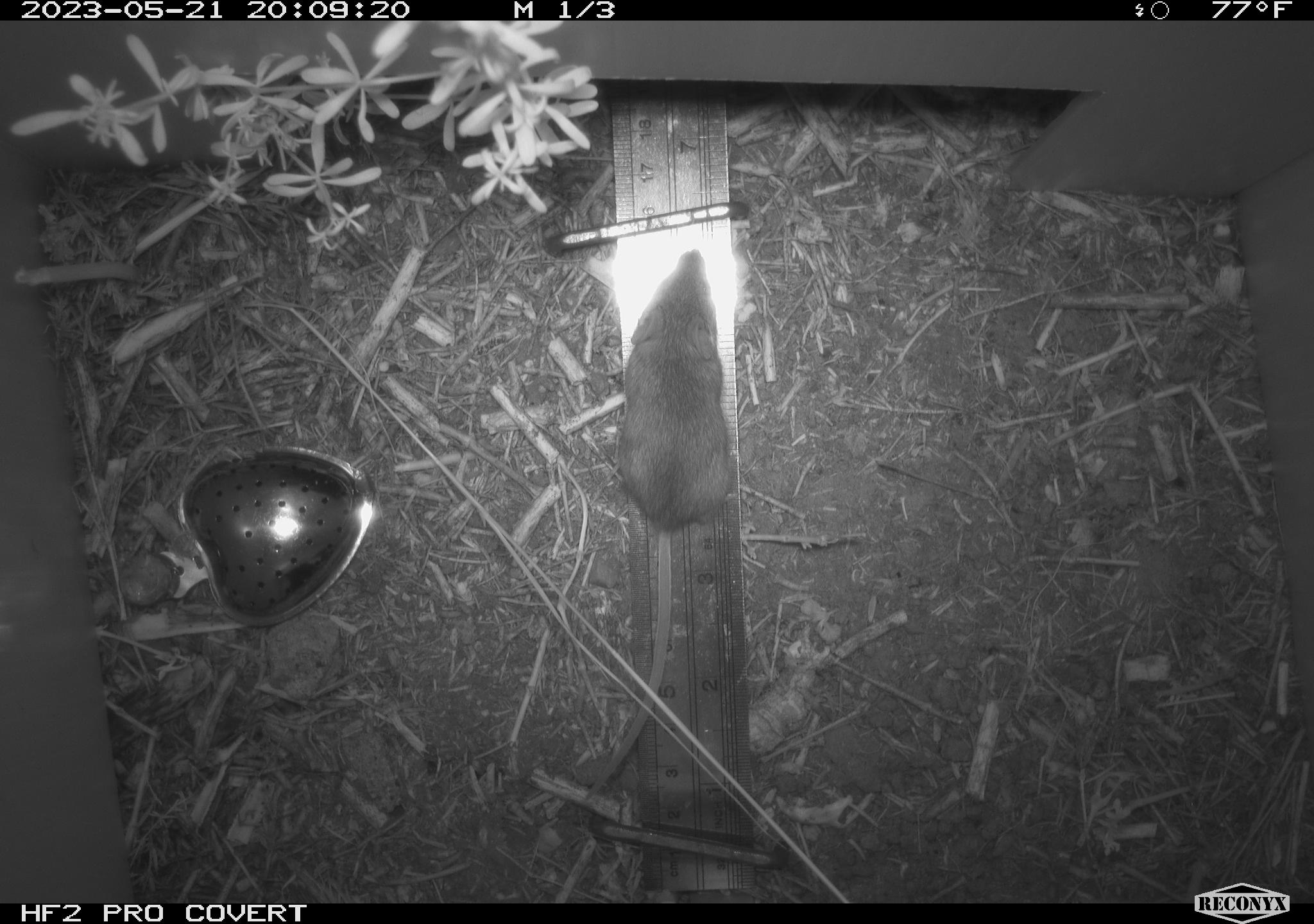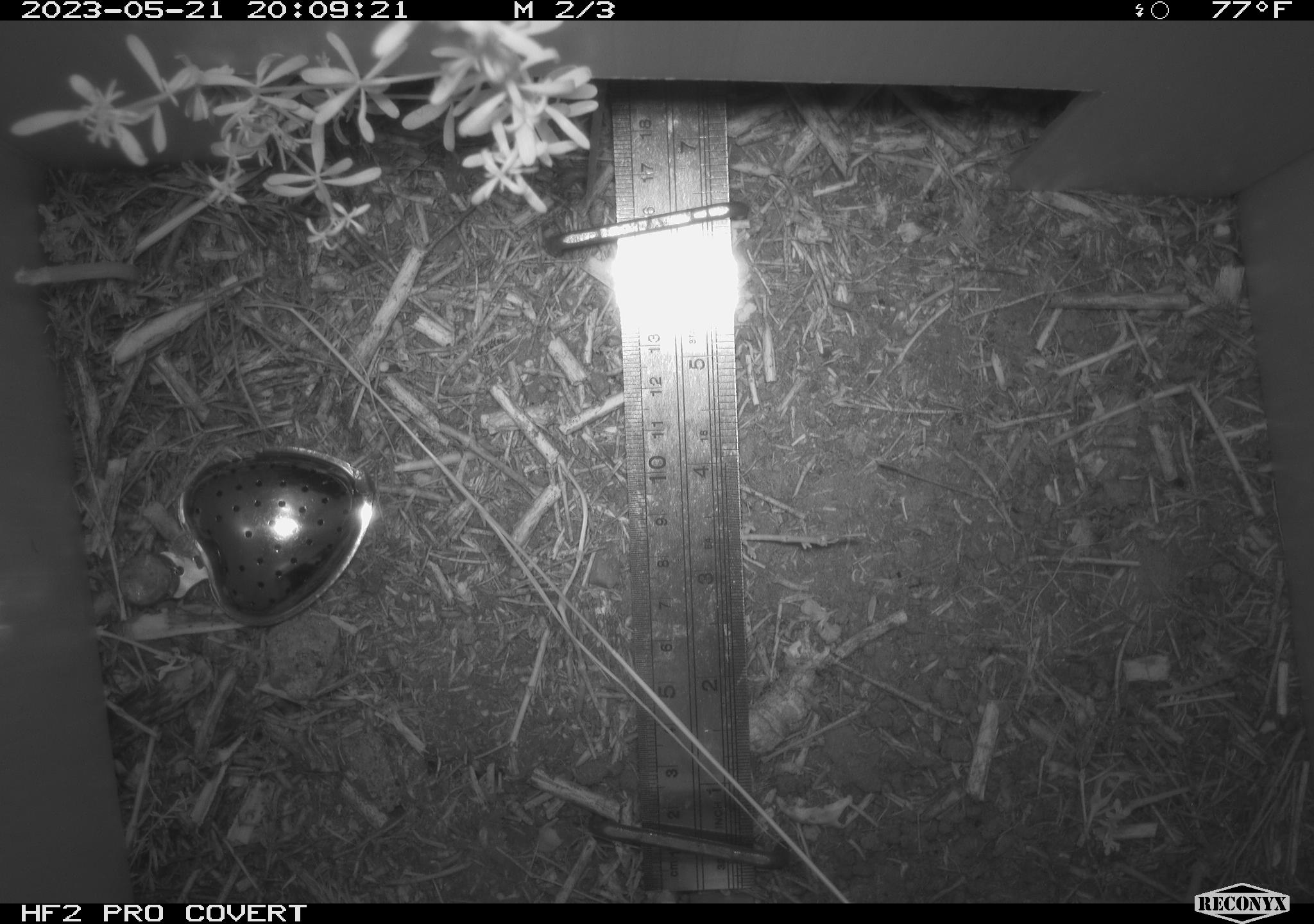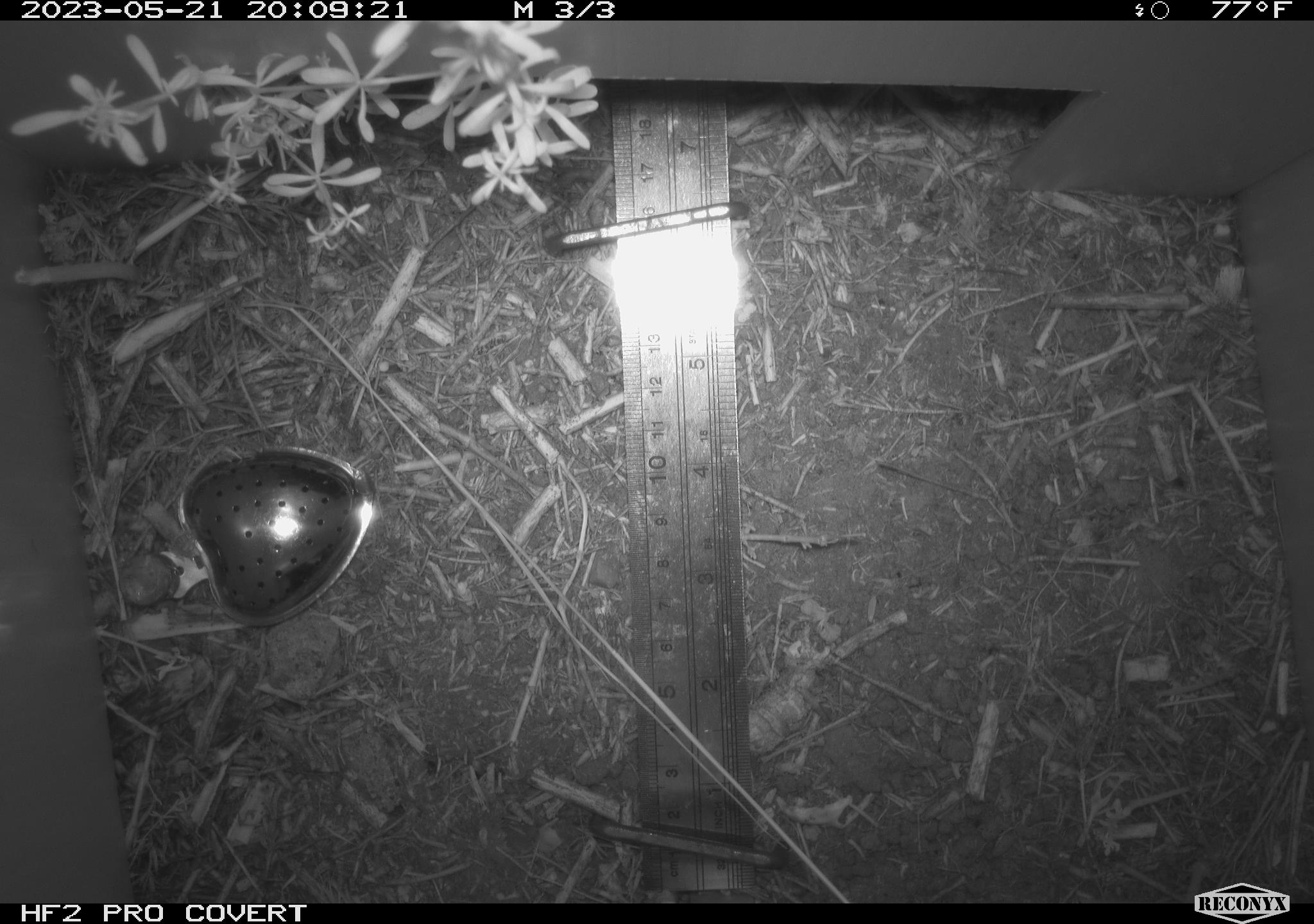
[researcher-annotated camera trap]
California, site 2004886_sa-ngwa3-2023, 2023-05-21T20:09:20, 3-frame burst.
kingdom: Animalia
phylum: Chordata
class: Mammalia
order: Rodentia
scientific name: Rodentia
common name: mouse species